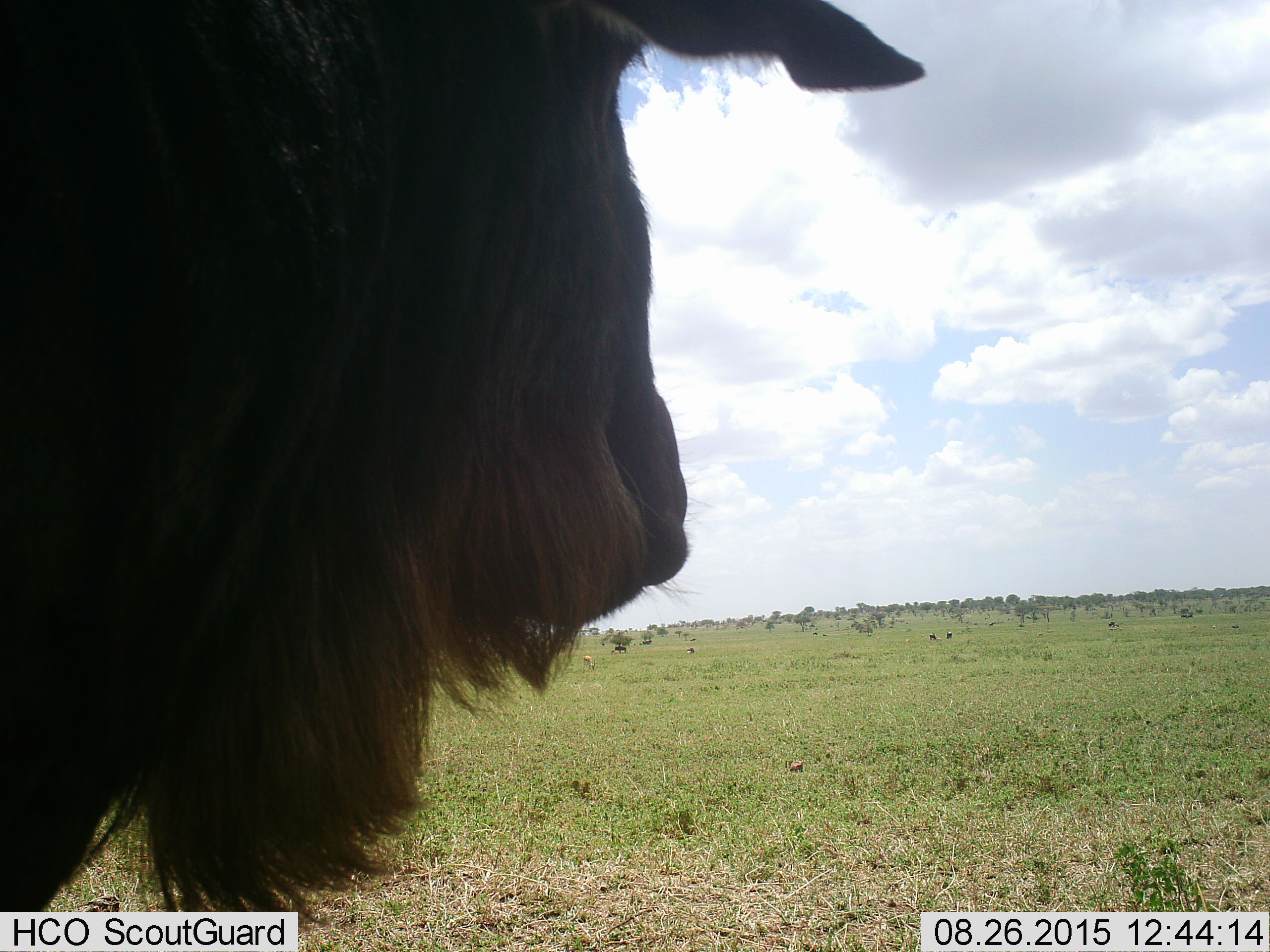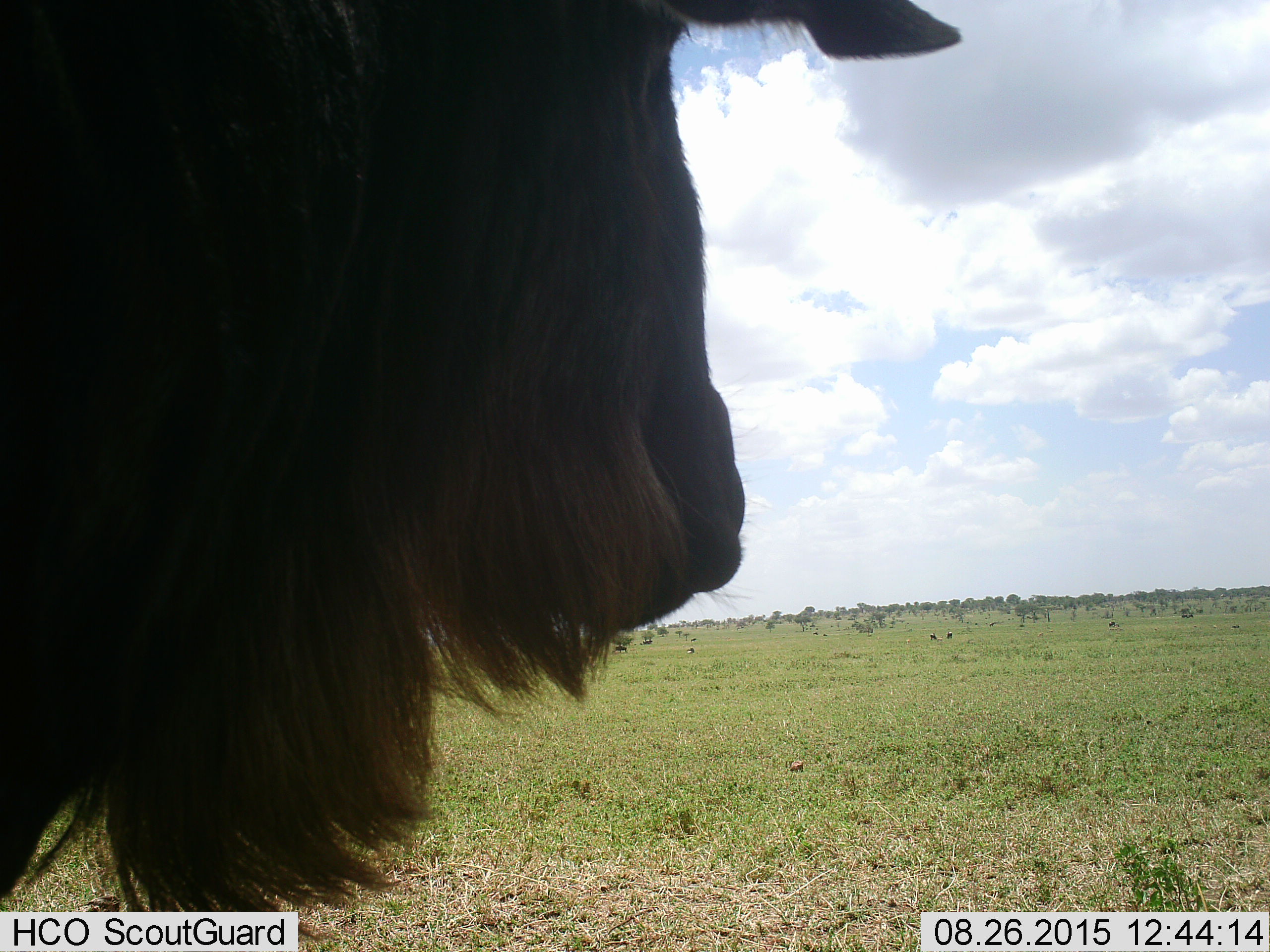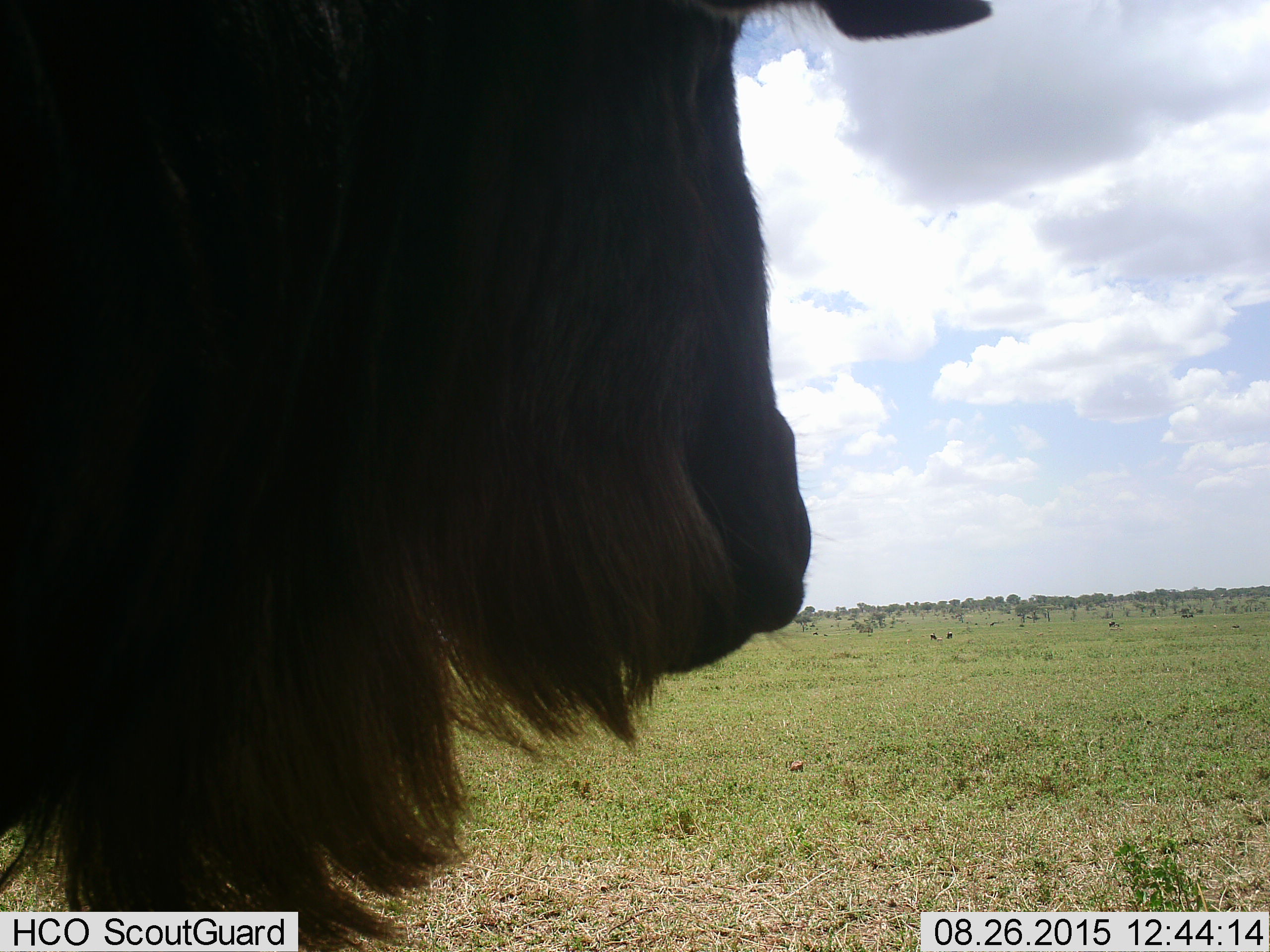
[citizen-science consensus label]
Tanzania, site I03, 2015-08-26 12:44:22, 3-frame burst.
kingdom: Animalia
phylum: Chordata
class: Mammalia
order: Artiodactyla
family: Bovidae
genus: Connochaetes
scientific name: Connochaetes taurinus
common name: blue wildebeest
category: wildebeest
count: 1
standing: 100%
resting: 20%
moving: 0%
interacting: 0%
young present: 0%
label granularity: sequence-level